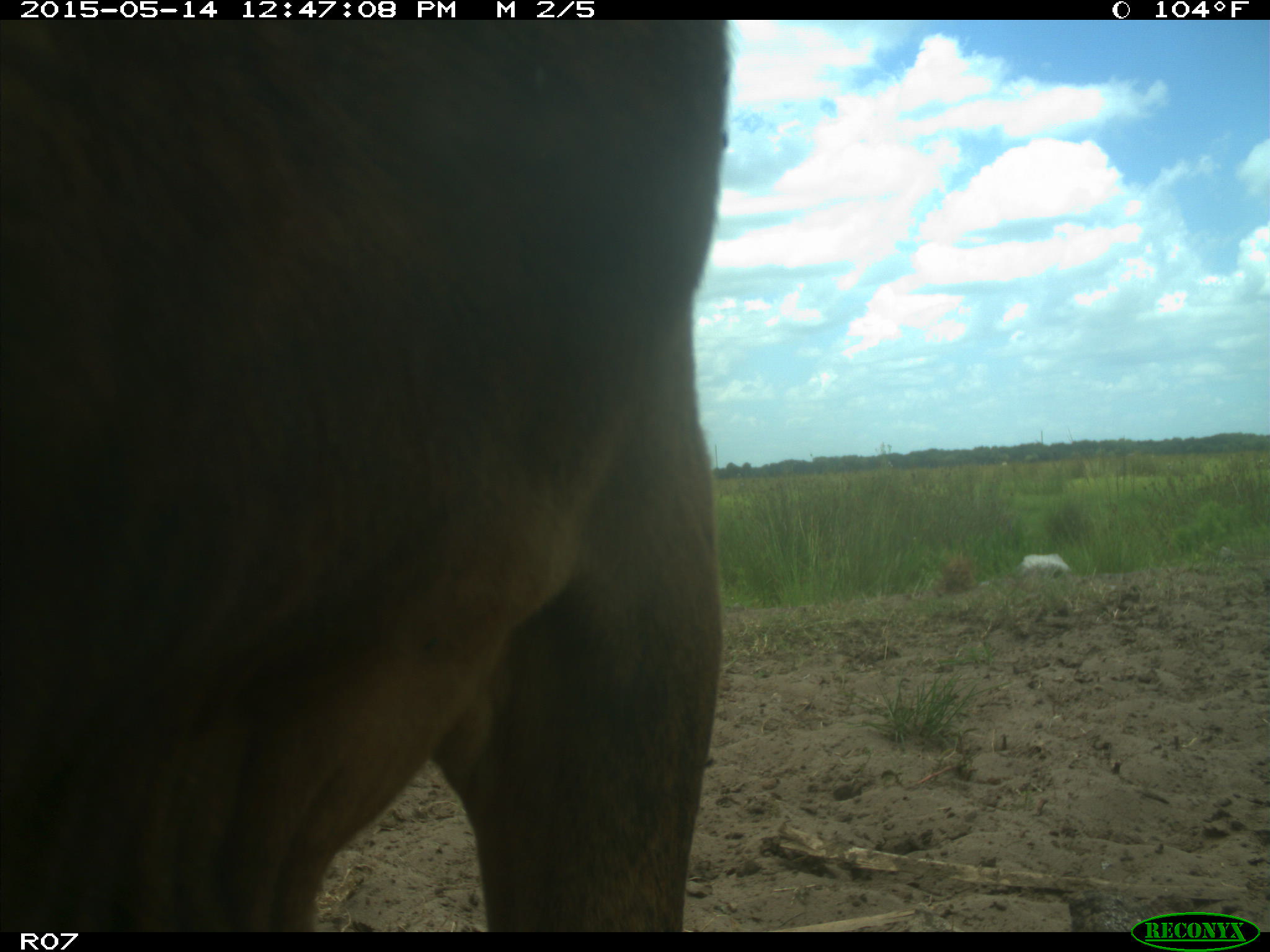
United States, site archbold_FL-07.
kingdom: Animalia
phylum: Chordata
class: Mammalia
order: Artiodactyla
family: Bovidae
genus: Bos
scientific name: Bos taurus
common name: domestic cow